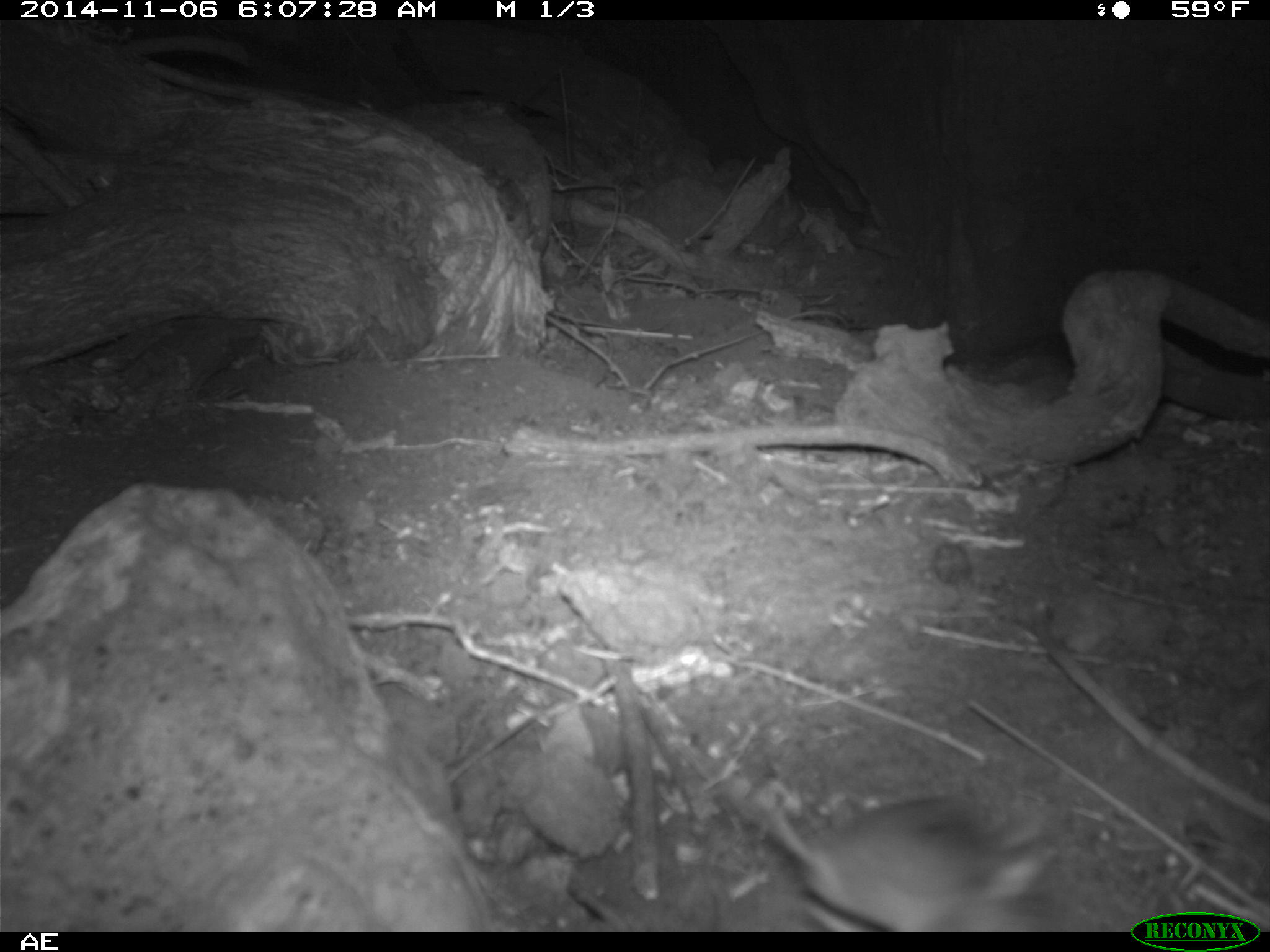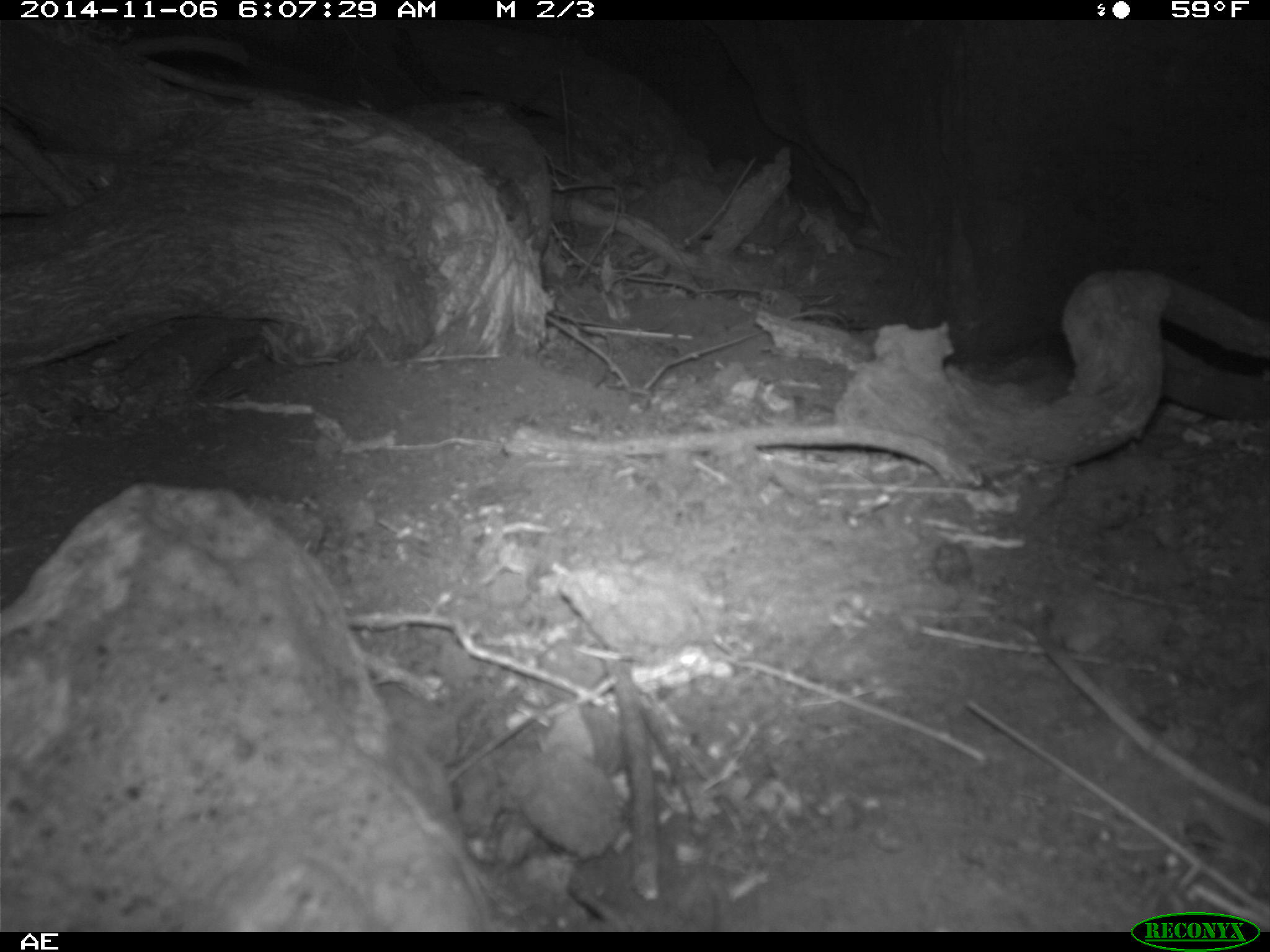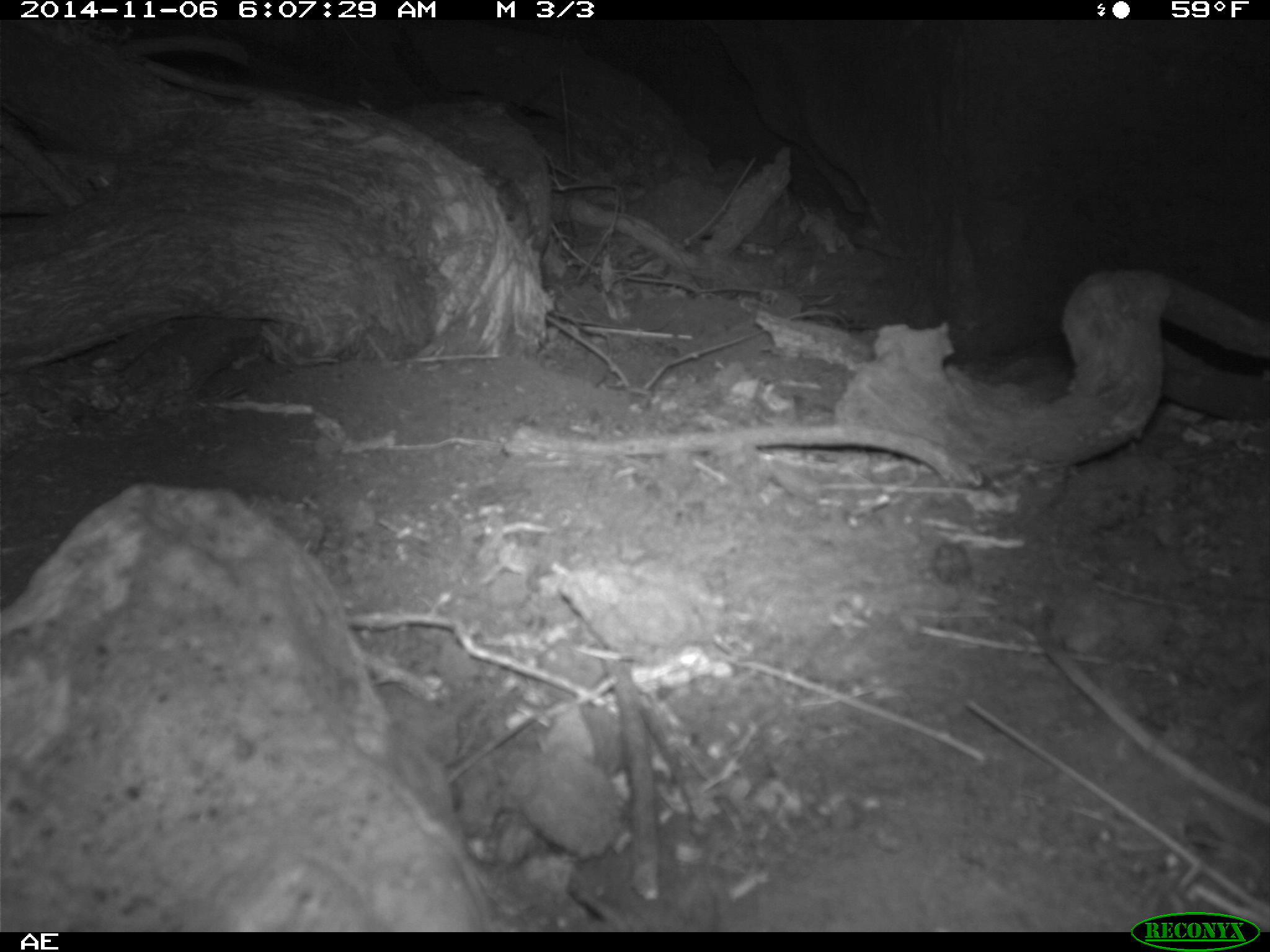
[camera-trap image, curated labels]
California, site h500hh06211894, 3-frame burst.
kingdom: Animalia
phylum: Chordata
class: Mammalia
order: Rodentia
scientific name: Rodentia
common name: rodent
Rodent (Rodentia).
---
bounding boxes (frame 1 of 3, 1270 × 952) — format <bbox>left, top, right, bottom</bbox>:
rodent: <bbox>746, 797, 1062, 933</bbox>